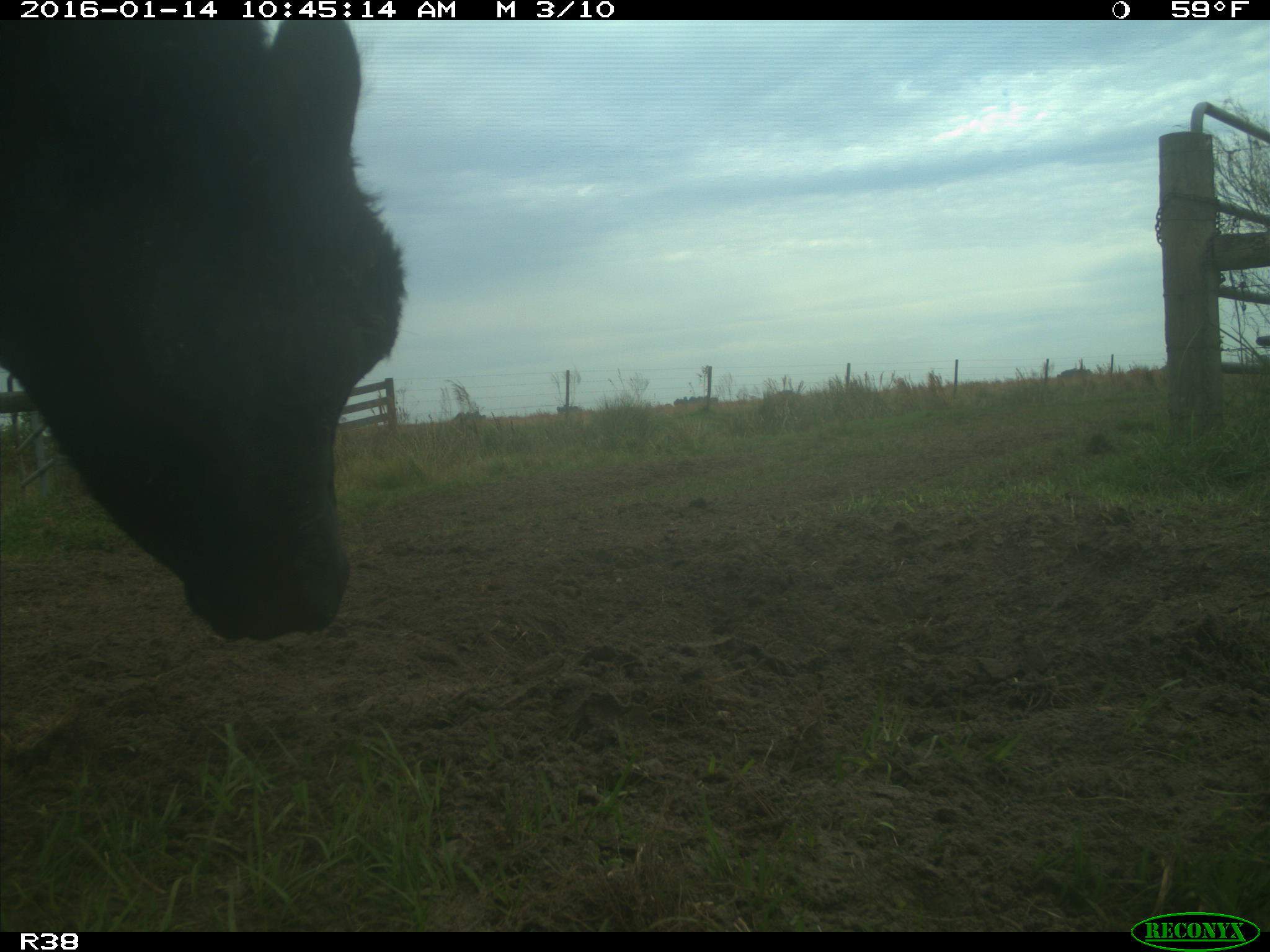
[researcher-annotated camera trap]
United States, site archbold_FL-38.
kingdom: Animalia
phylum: Chordata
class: Mammalia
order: Artiodactyla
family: Bovidae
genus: Bos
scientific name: Bos taurus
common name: domestic cow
Bos taurus (domestic cow).